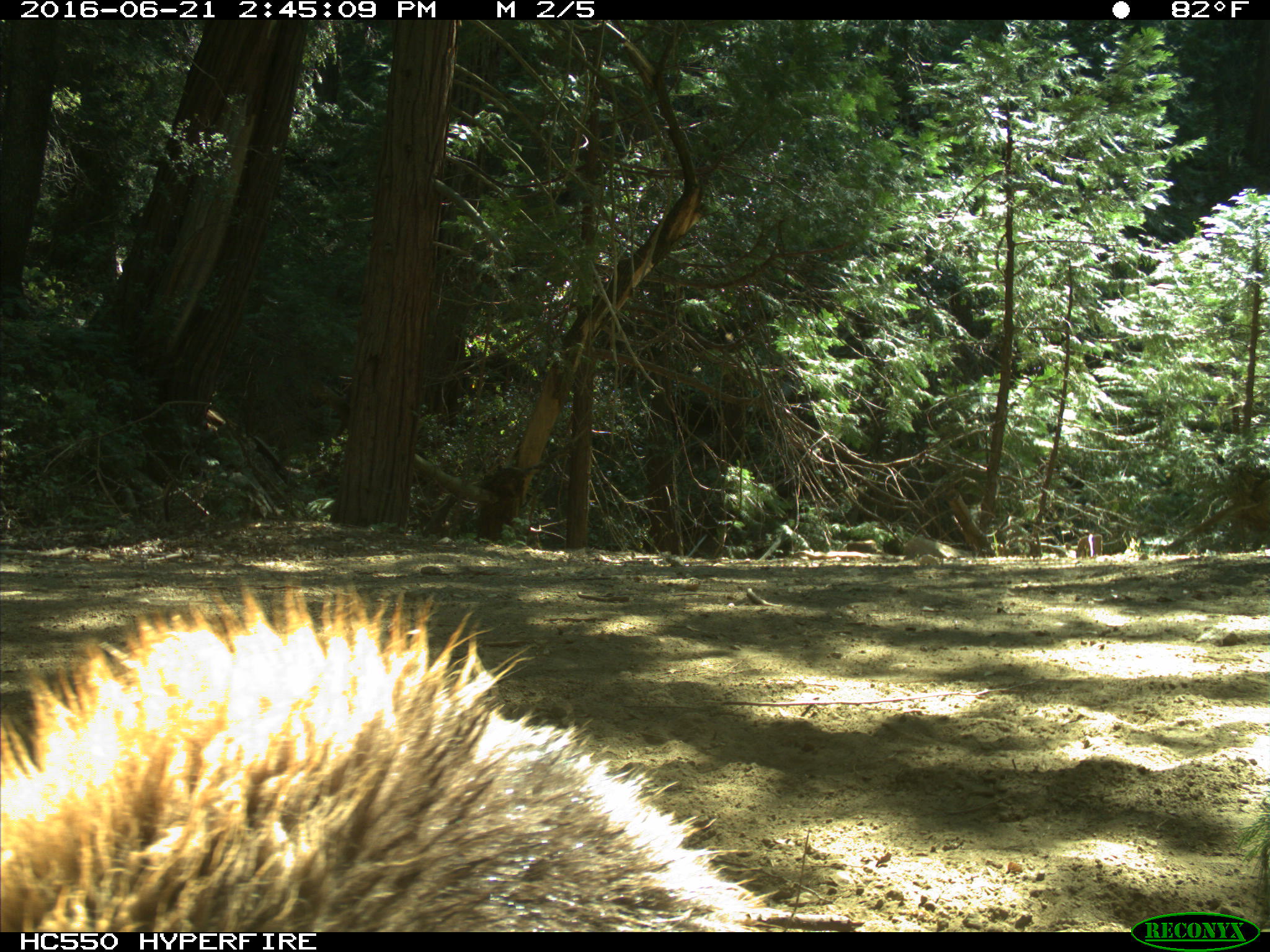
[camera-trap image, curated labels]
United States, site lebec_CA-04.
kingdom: Animalia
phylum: Chordata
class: Mammalia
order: Carnivora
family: Ursidae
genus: Ursus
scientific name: Ursus americanus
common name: american black bear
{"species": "Ursus americanus (american black bear)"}